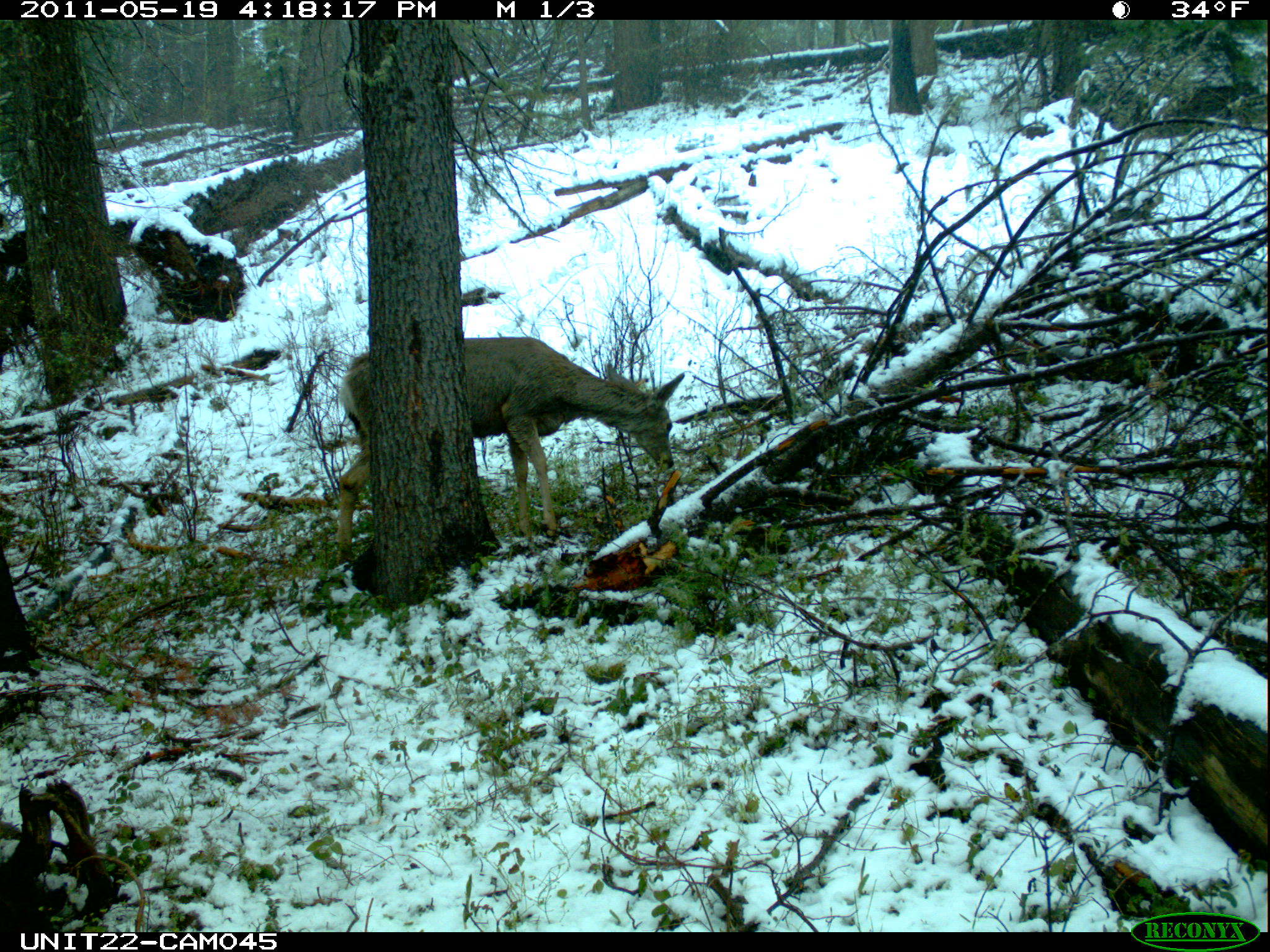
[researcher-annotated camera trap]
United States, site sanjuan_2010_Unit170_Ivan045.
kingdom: Animalia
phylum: Chordata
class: Mammalia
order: Artiodactyla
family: Cervidae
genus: Odocoileus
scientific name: Odocoileus hemionus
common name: mule deer